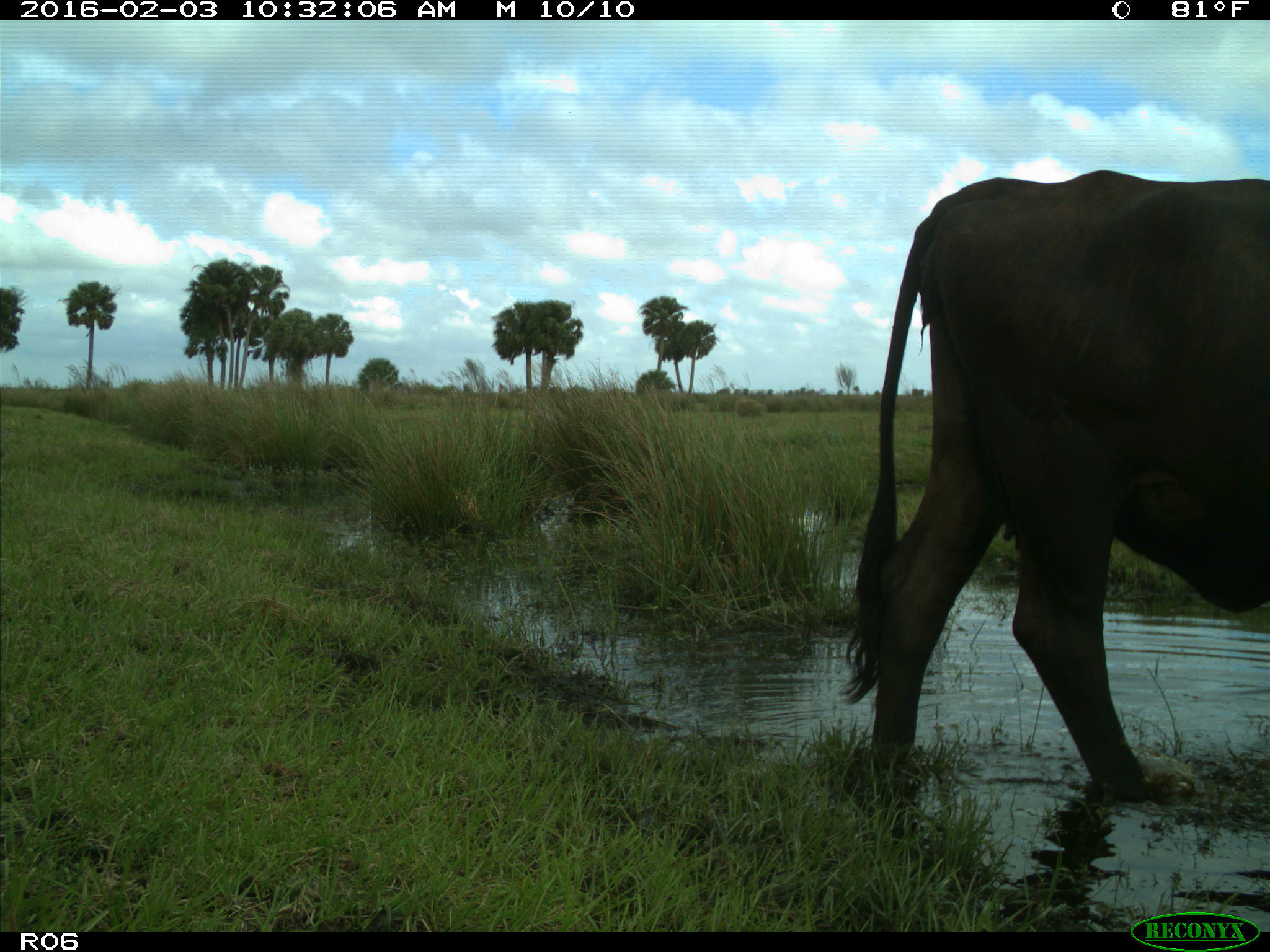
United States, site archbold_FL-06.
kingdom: Animalia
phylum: Chordata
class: Mammalia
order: Artiodactyla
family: Bovidae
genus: Bos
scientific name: Bos taurus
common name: domestic cow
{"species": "Bos taurus (domestic cow)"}